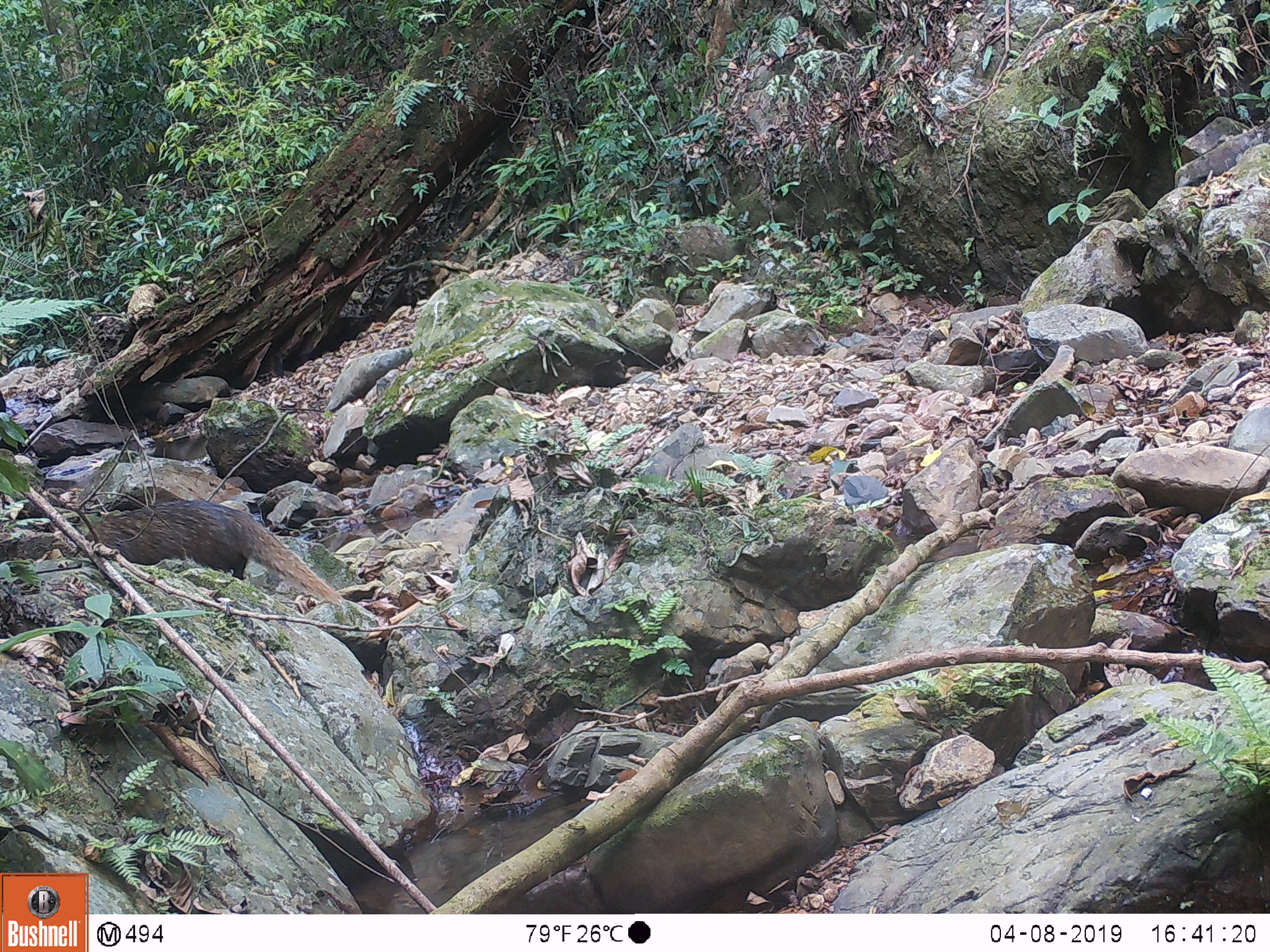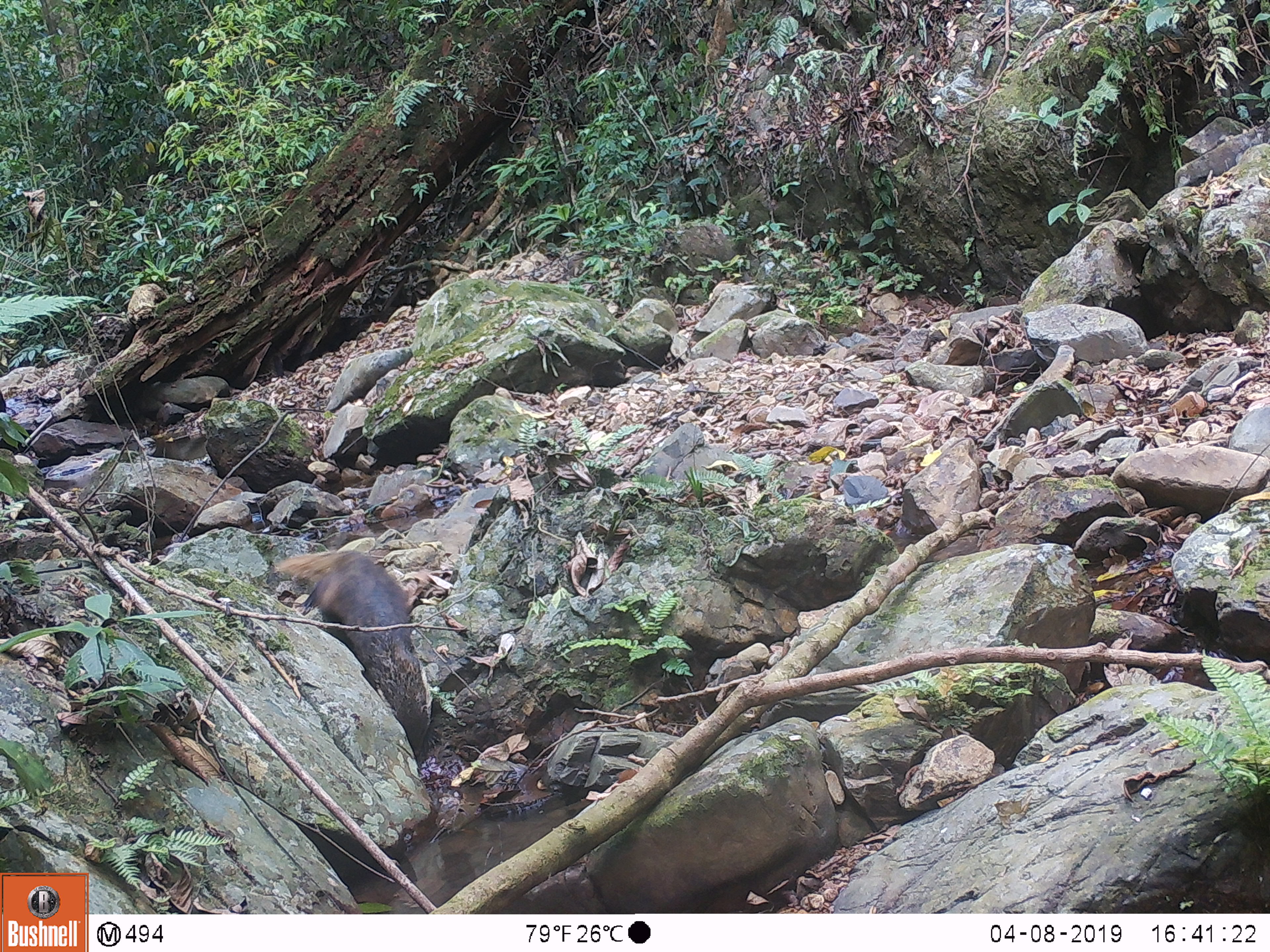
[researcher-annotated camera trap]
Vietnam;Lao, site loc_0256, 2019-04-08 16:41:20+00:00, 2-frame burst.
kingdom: Animalia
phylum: Chordata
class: Mammalia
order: Carnivora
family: Herpestidae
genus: Urva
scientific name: Urva urva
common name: crab-eating mongoose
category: crab eating mongoose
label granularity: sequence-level